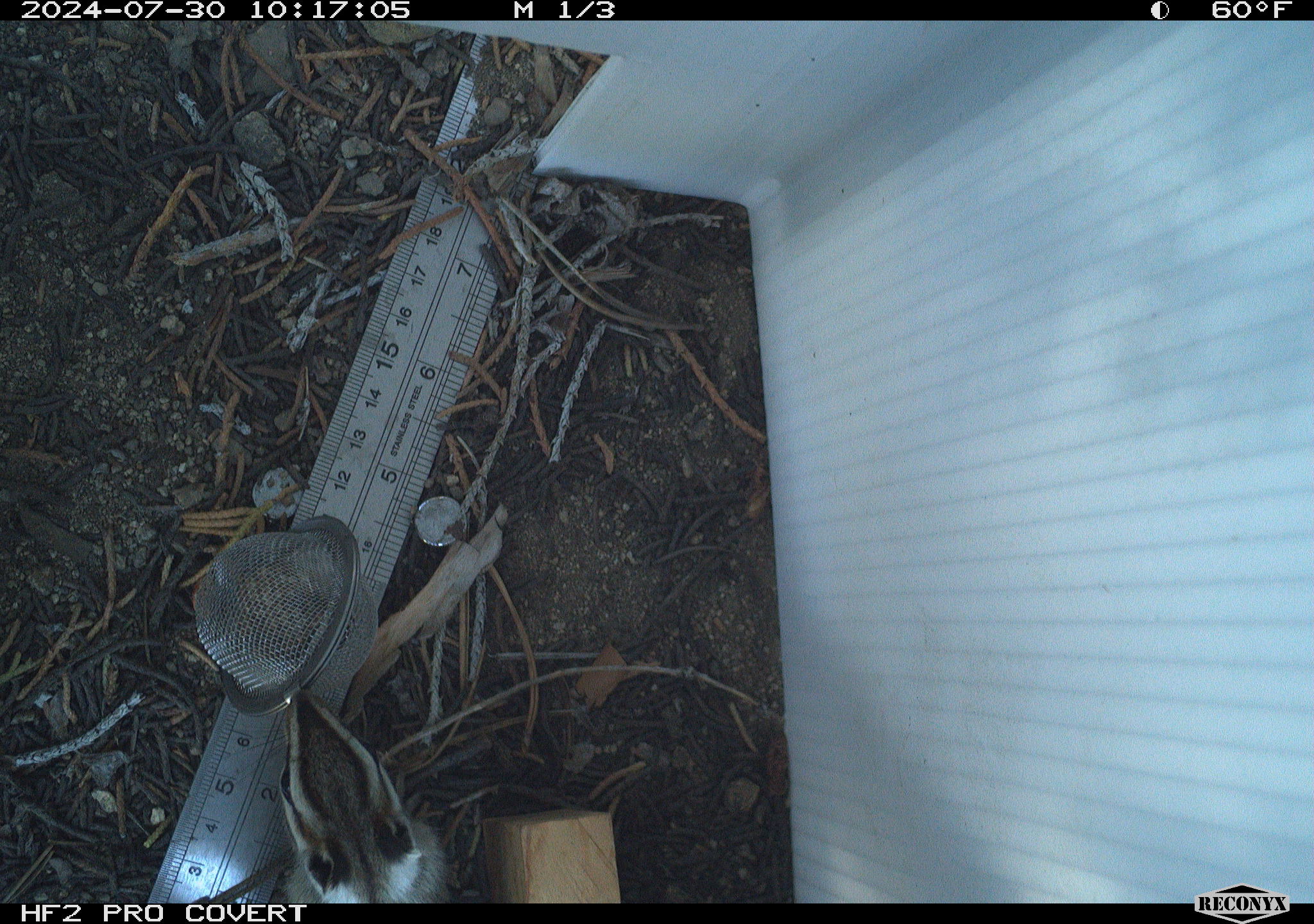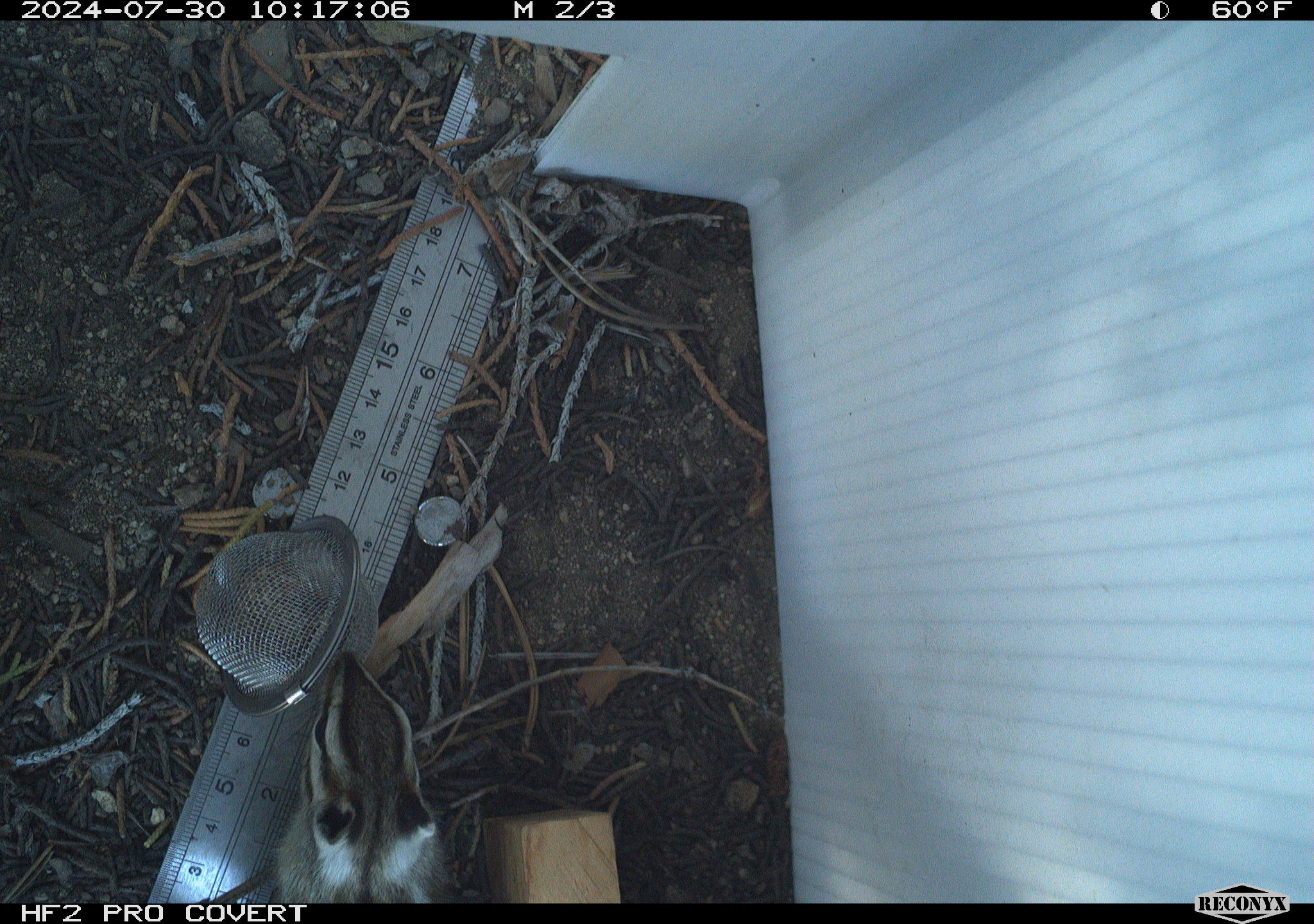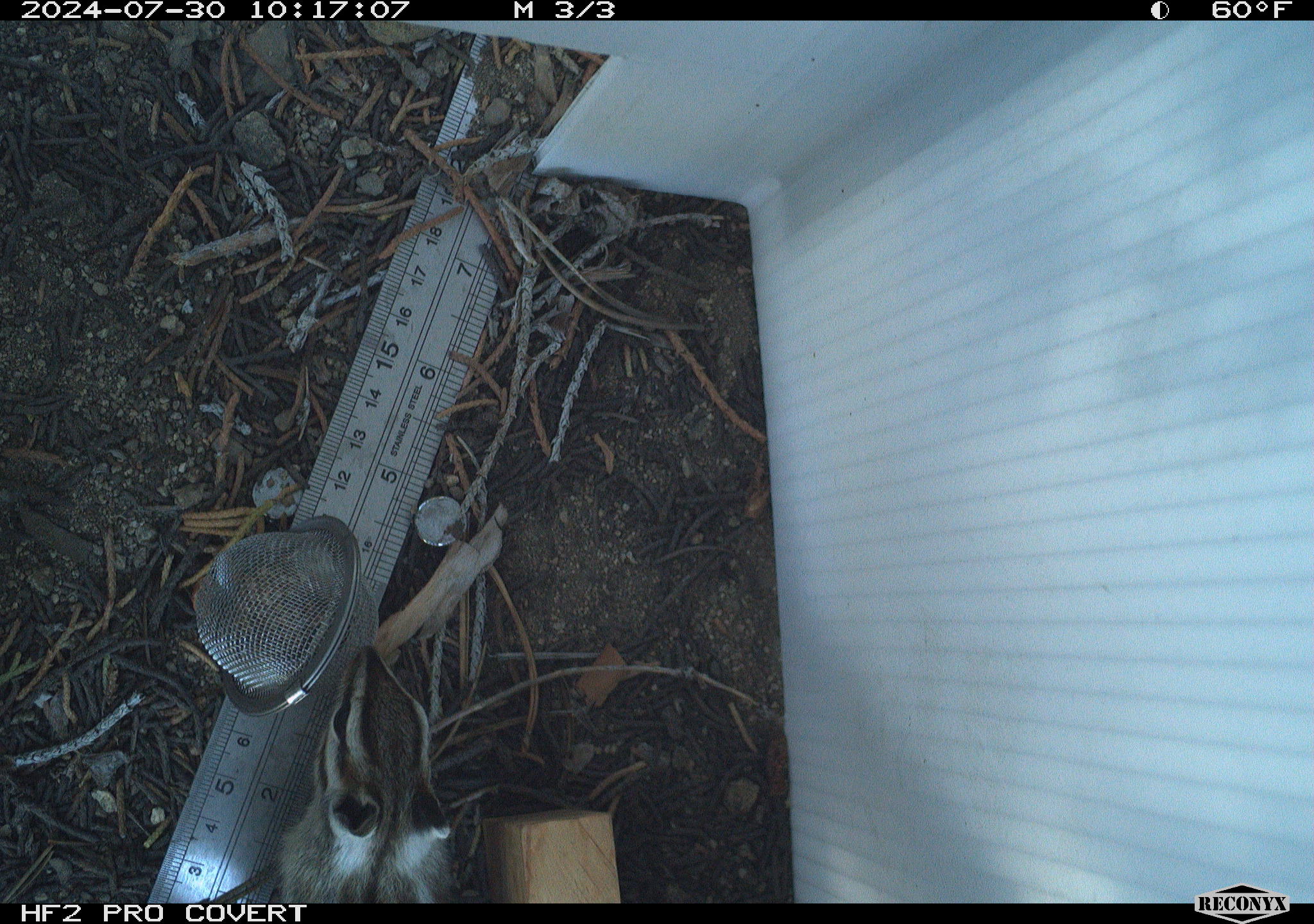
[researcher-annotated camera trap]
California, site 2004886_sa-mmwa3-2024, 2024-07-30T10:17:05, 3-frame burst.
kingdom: Animalia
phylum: Chordata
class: Mammalia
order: Rodentia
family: Sciuridae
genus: Neotamias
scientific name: Neotamias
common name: western chipmunks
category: neotamias species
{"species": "neotamias species (western chipmunks) (Neotamias)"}